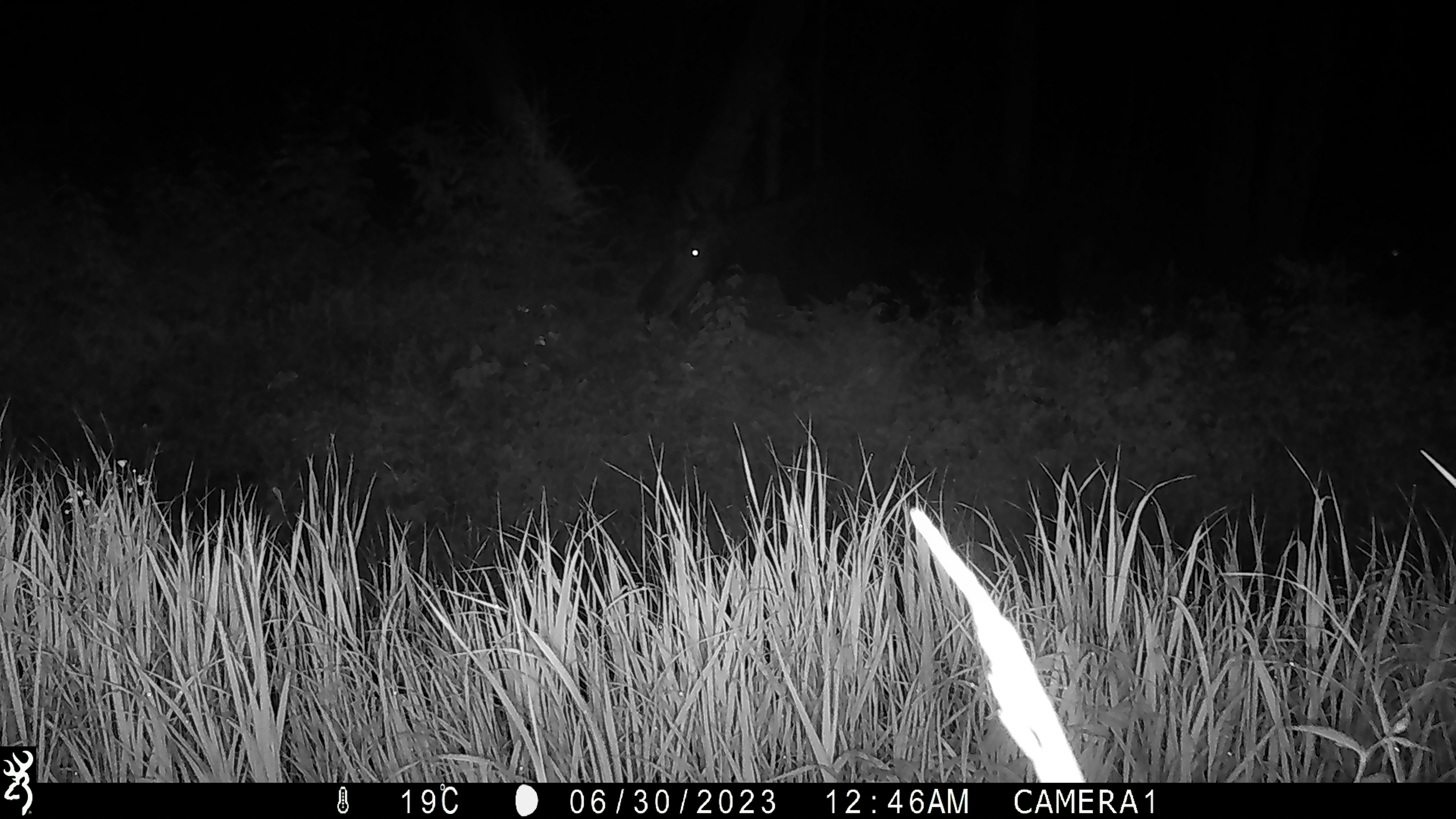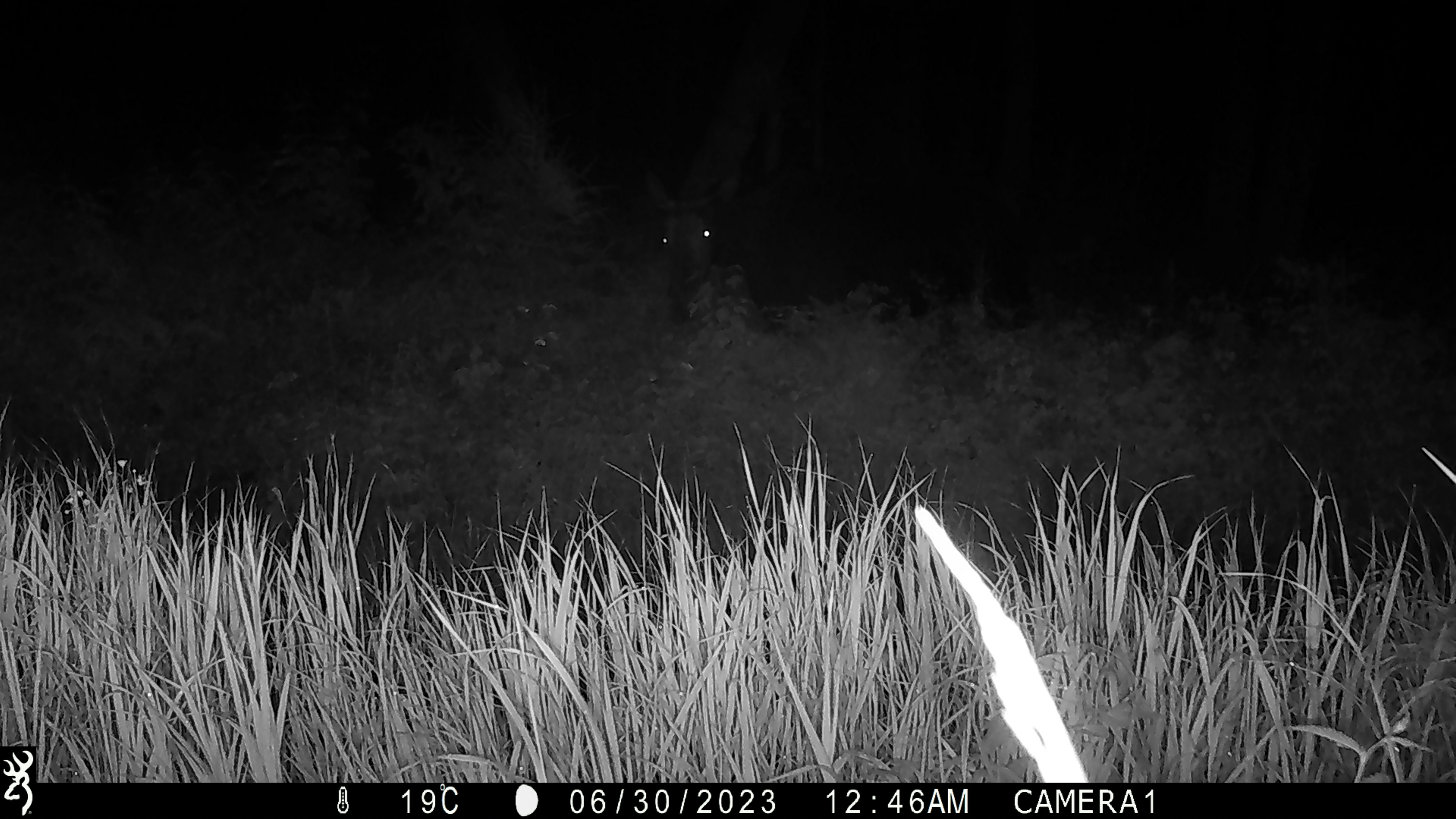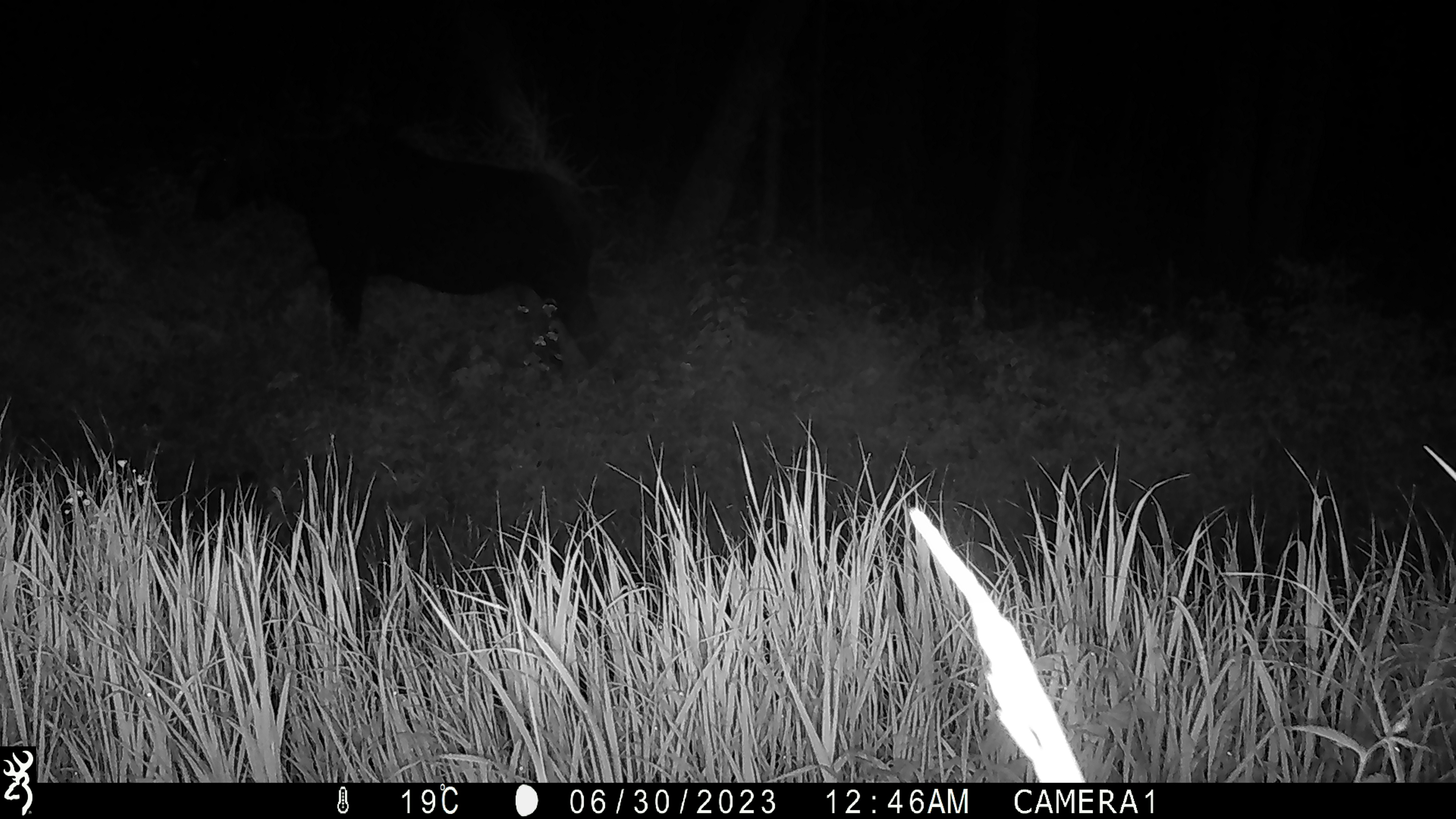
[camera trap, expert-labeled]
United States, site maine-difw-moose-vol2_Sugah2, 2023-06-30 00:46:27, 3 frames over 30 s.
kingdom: Animalia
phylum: Chordata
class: Mammalia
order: Artiodactyla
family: Cervidae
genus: Alces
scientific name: Alces alces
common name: moose